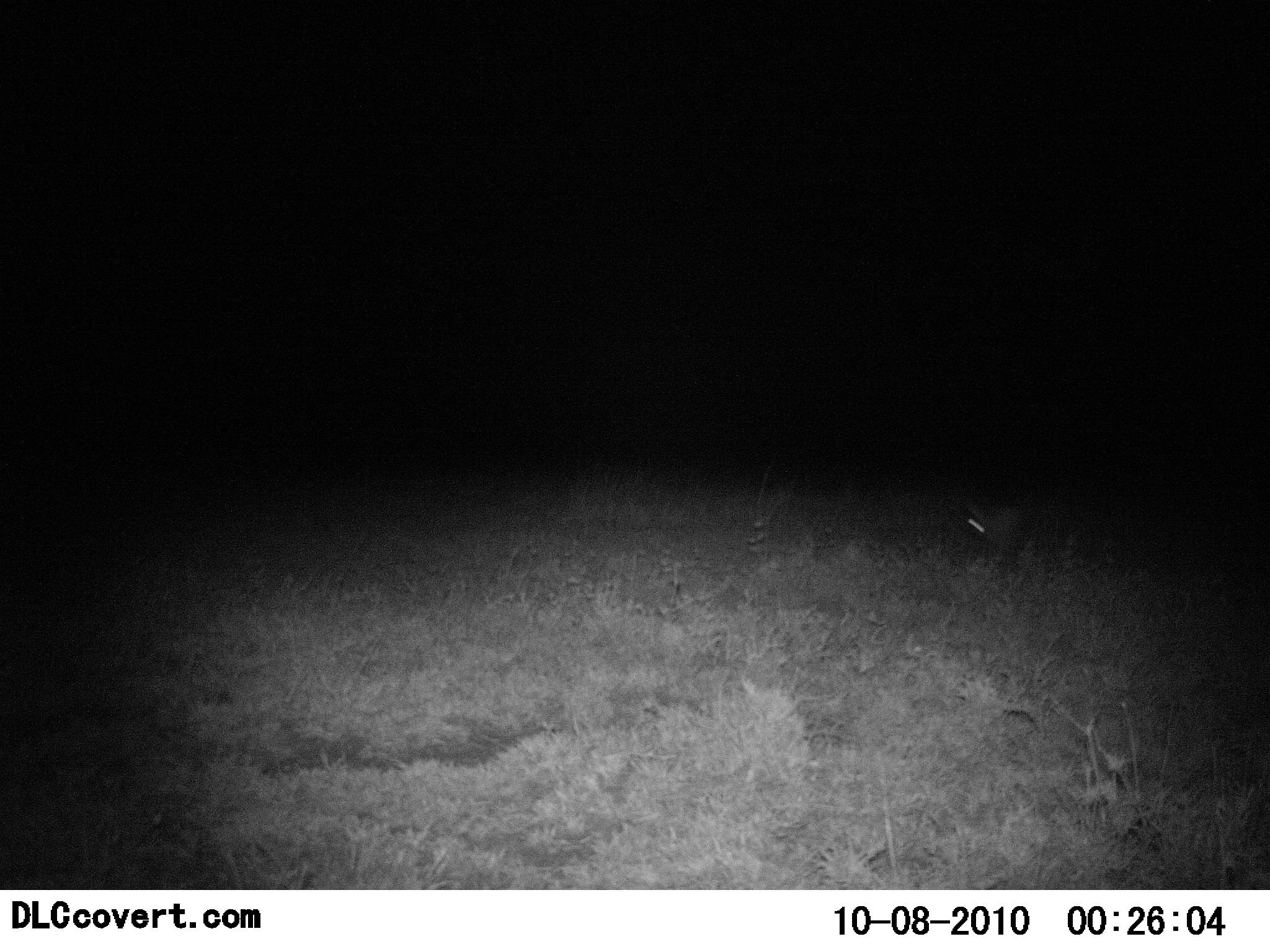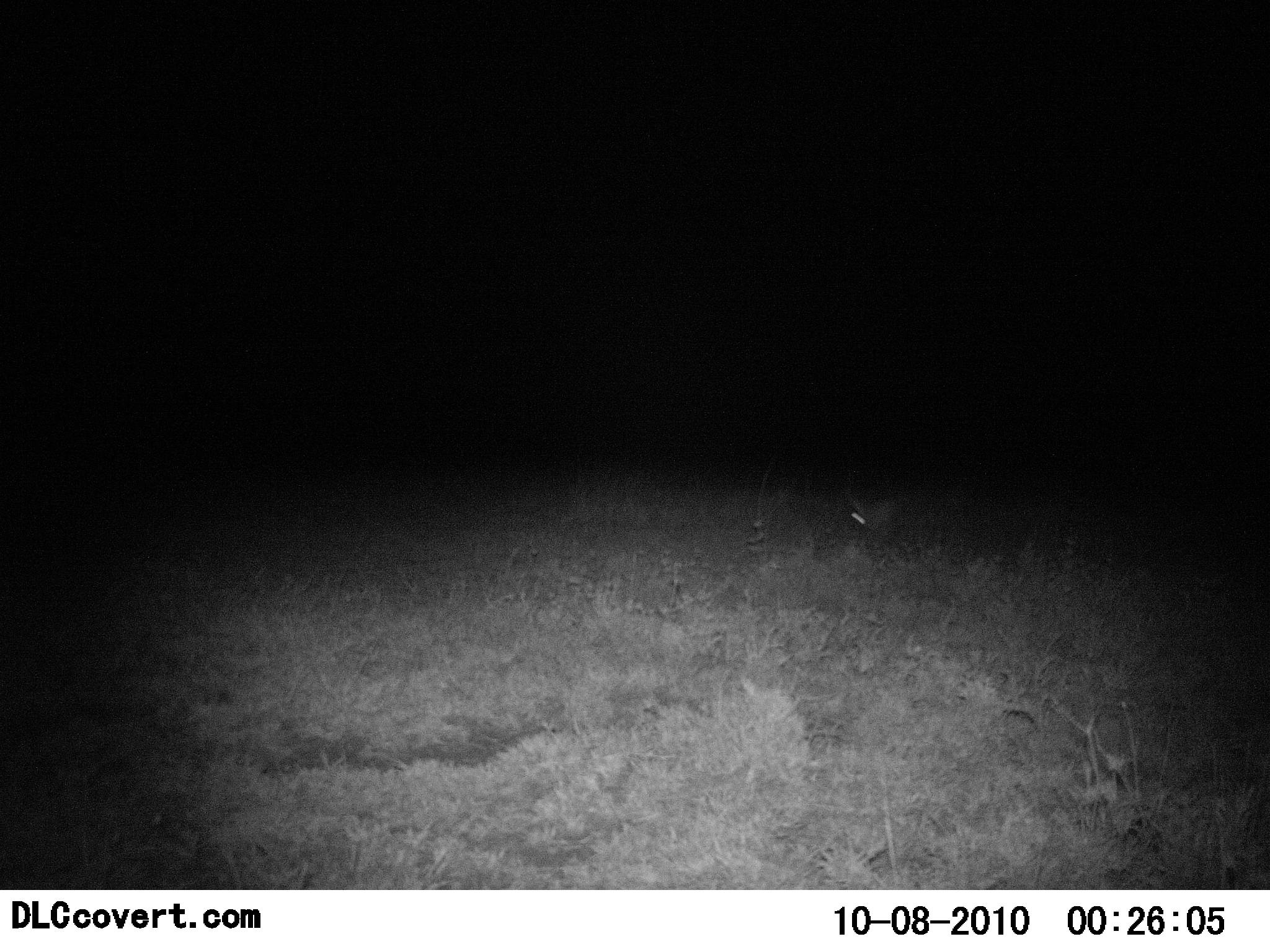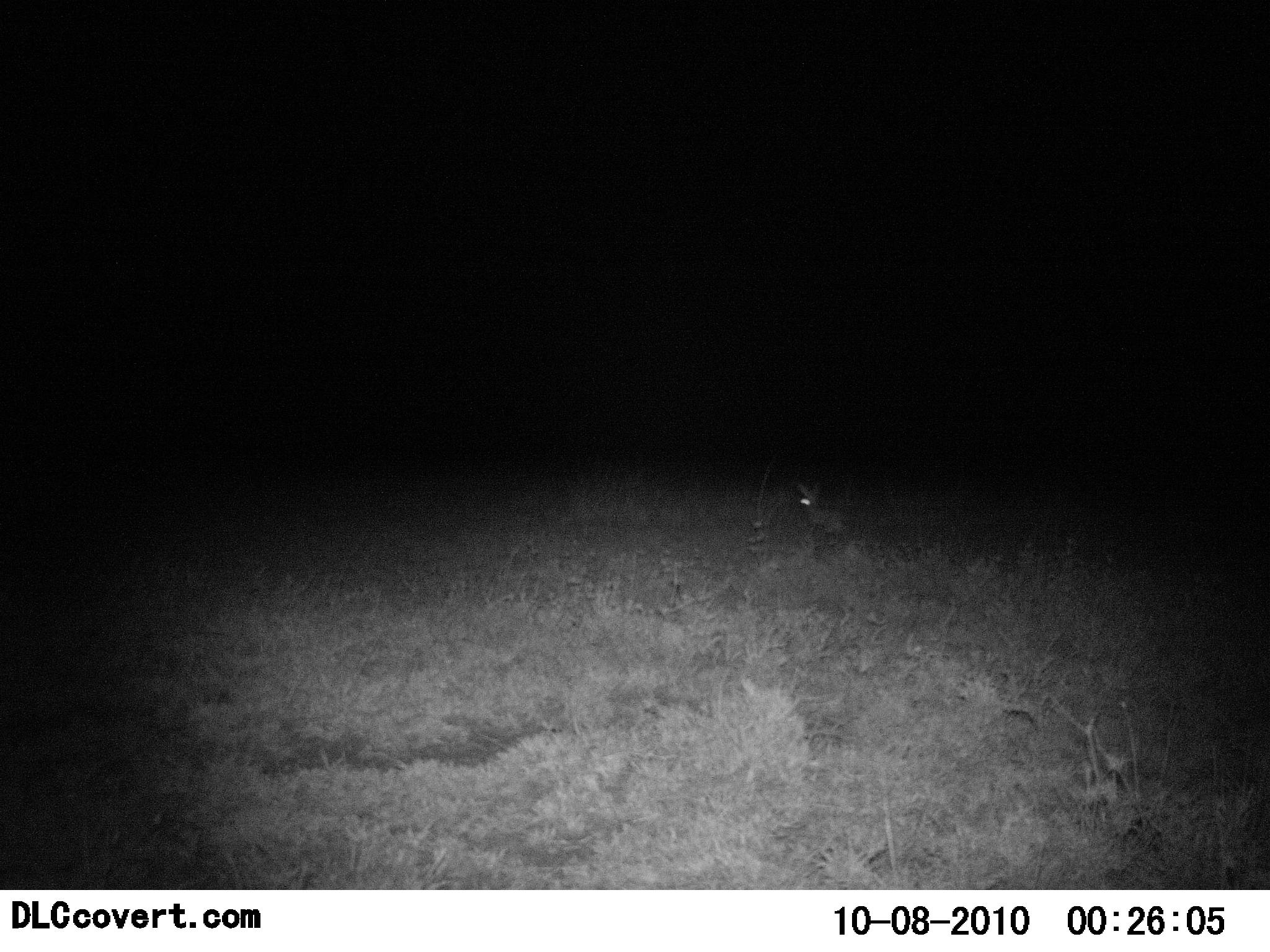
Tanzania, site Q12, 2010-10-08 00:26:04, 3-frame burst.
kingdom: Animalia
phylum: Chordata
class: Mammalia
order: Lagomorpha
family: Leporidae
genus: Lepus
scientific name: Lepus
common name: hare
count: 1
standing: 0%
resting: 0%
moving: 100%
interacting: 0%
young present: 0%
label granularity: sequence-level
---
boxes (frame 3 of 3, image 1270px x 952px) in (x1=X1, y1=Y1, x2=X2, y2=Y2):
animal: (x1=796, y1=481, x2=849, y2=534)